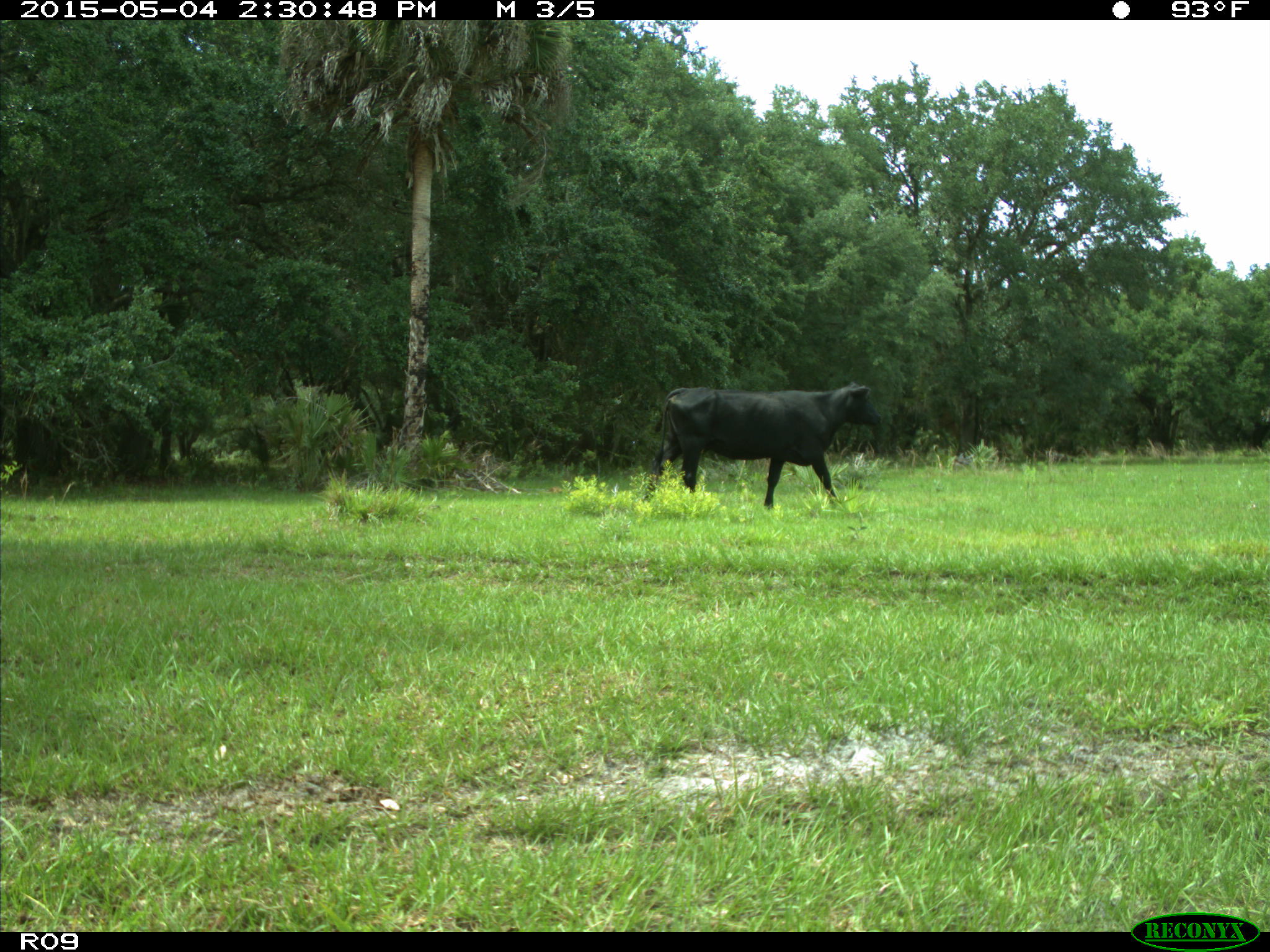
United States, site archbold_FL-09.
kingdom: Animalia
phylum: Chordata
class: Mammalia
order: Artiodactyla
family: Bovidae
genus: Bos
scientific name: Bos taurus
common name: domestic cow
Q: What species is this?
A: Bos taurus (domestic cow).